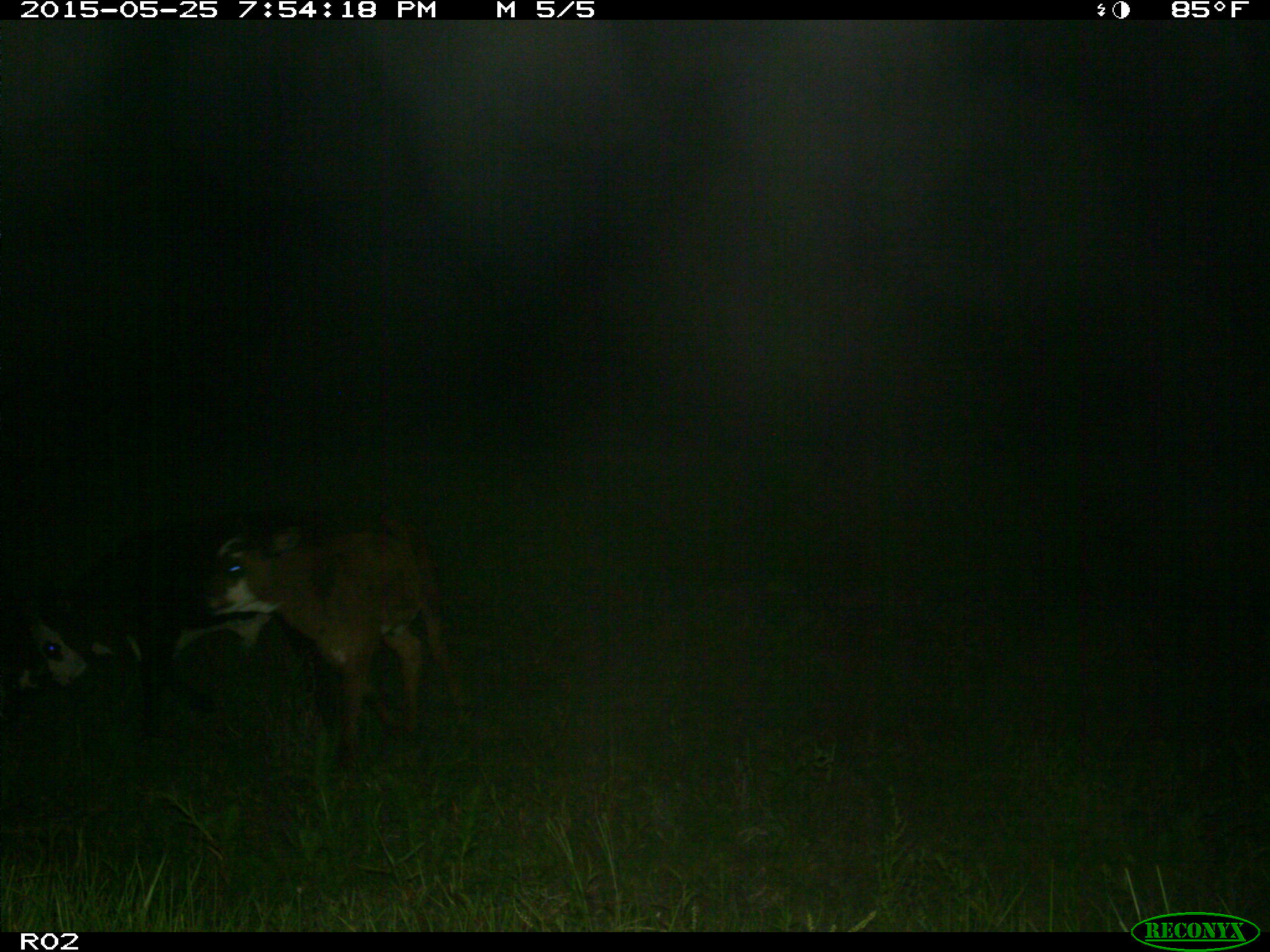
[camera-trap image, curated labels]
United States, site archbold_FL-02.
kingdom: Animalia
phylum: Chordata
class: Mammalia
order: Artiodactyla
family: Bovidae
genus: Bos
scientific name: Bos taurus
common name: domestic cow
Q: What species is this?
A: Bos taurus (domestic cow).